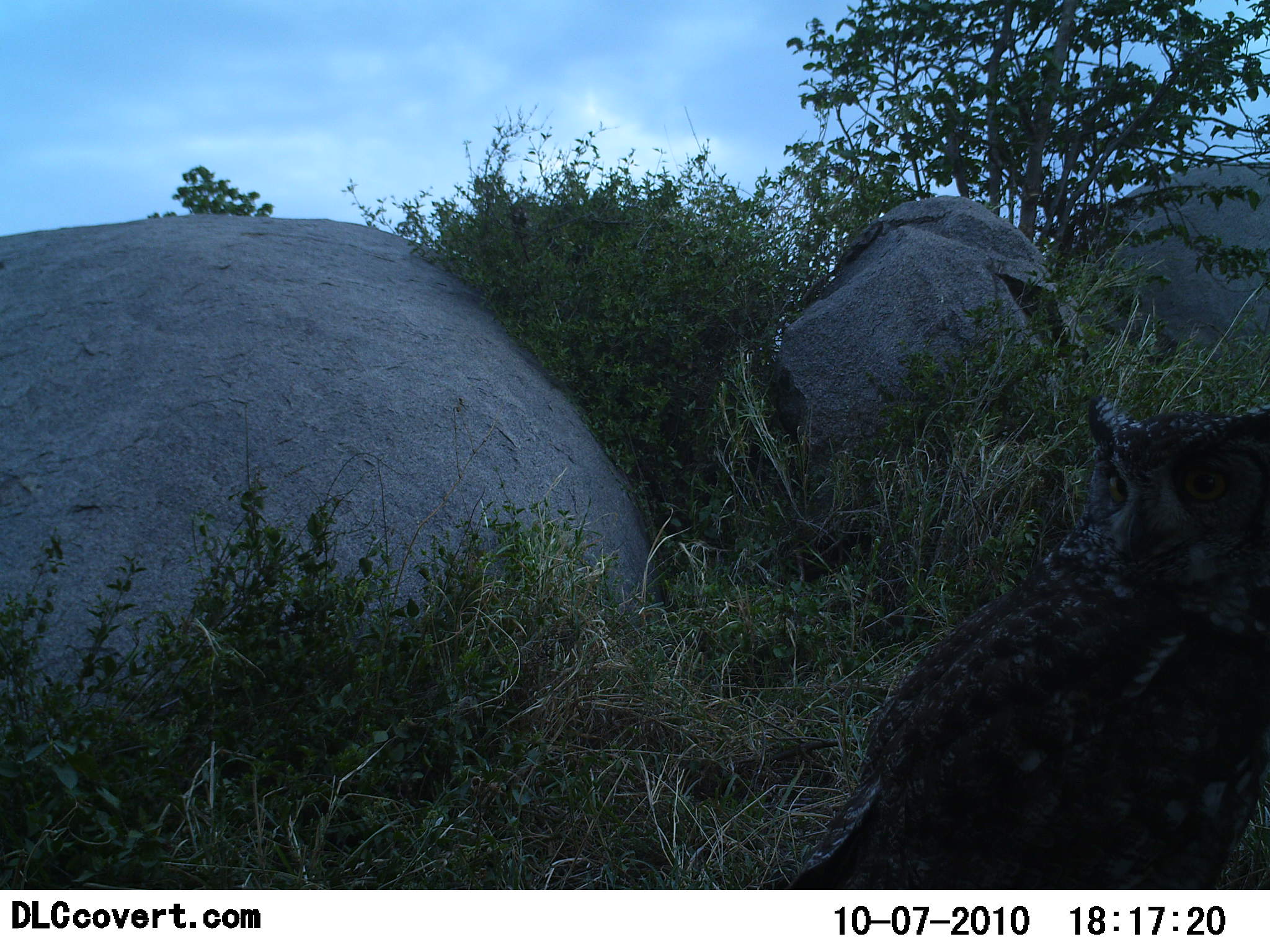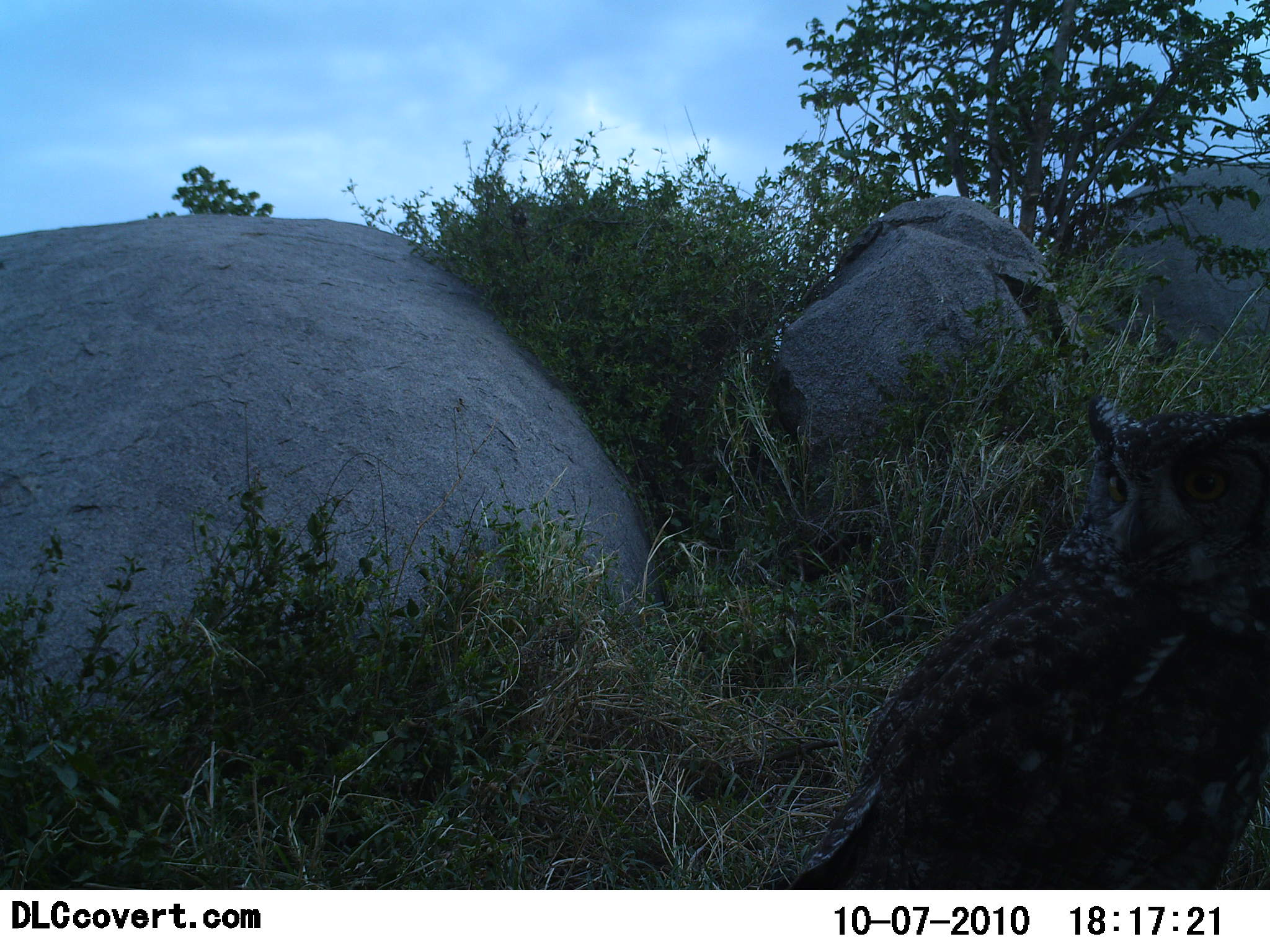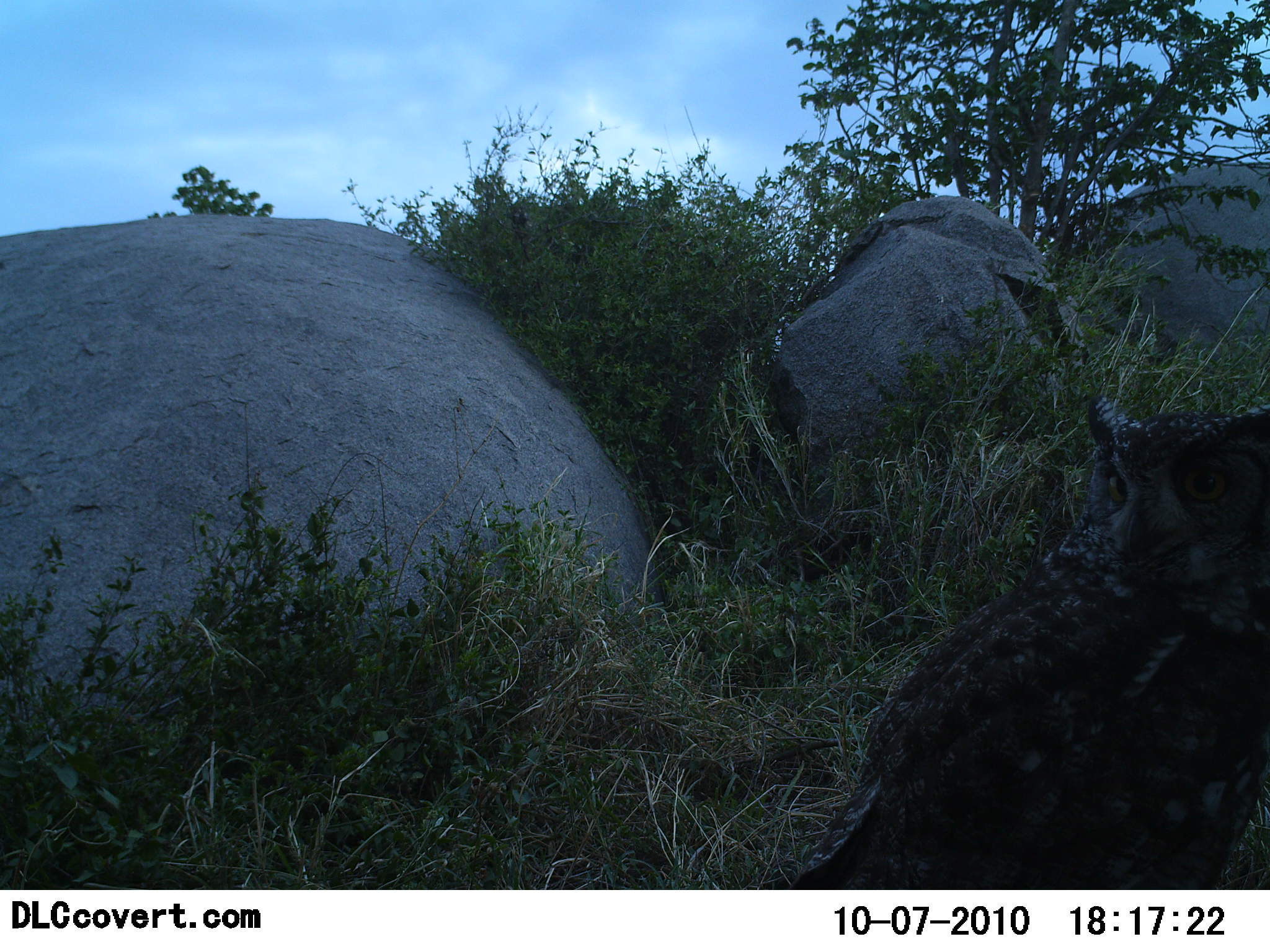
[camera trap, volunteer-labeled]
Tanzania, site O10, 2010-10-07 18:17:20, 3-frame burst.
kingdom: Animalia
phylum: Chordata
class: Aves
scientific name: Aves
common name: bird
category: otherbird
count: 1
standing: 82%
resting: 24%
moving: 0%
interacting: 0%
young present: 0%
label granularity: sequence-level